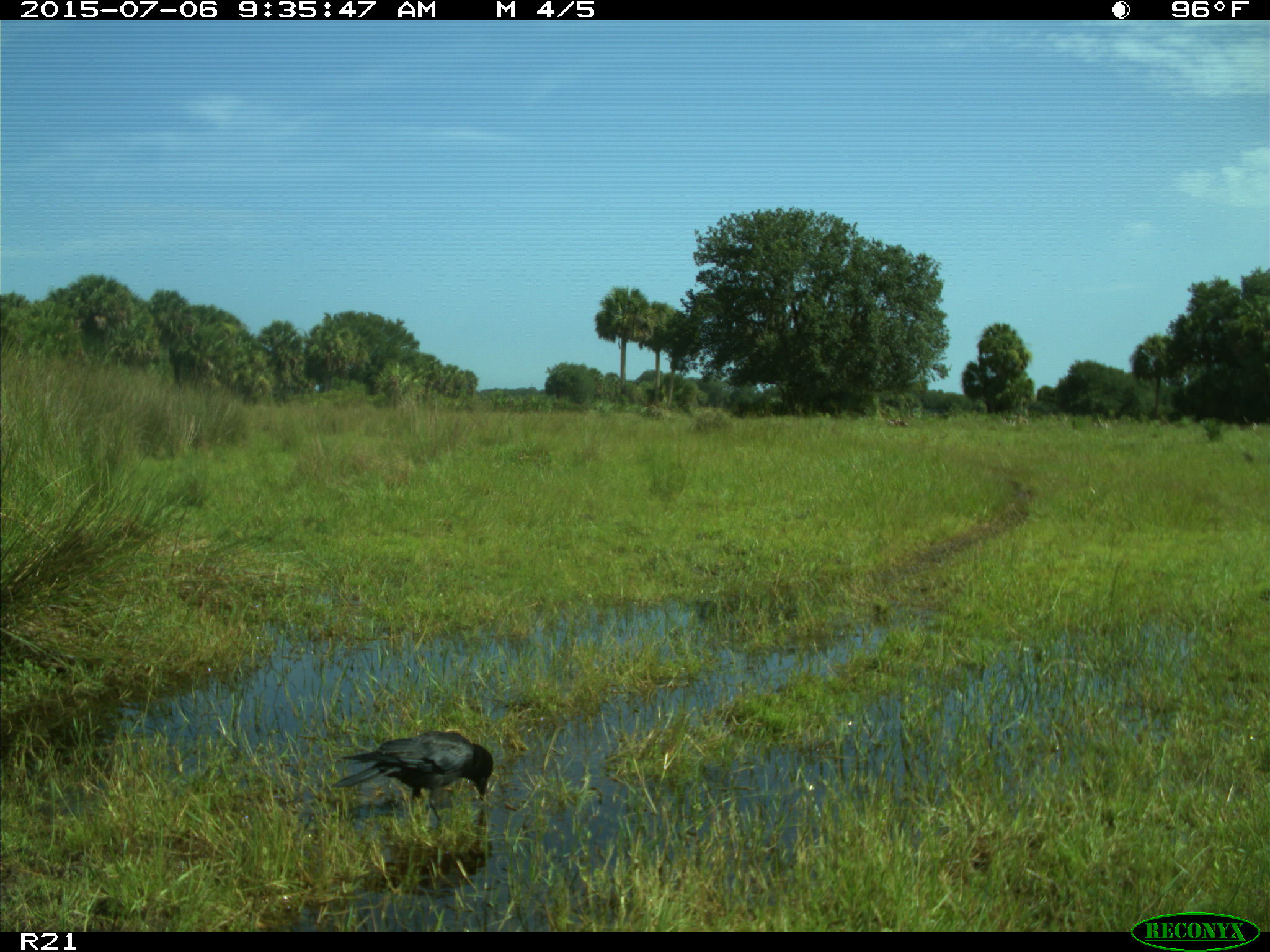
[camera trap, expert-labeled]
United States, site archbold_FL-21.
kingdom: Animalia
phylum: Chordata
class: Aves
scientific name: Aves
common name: birds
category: unidentified bird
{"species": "unidentified bird (birds) (Aves)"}